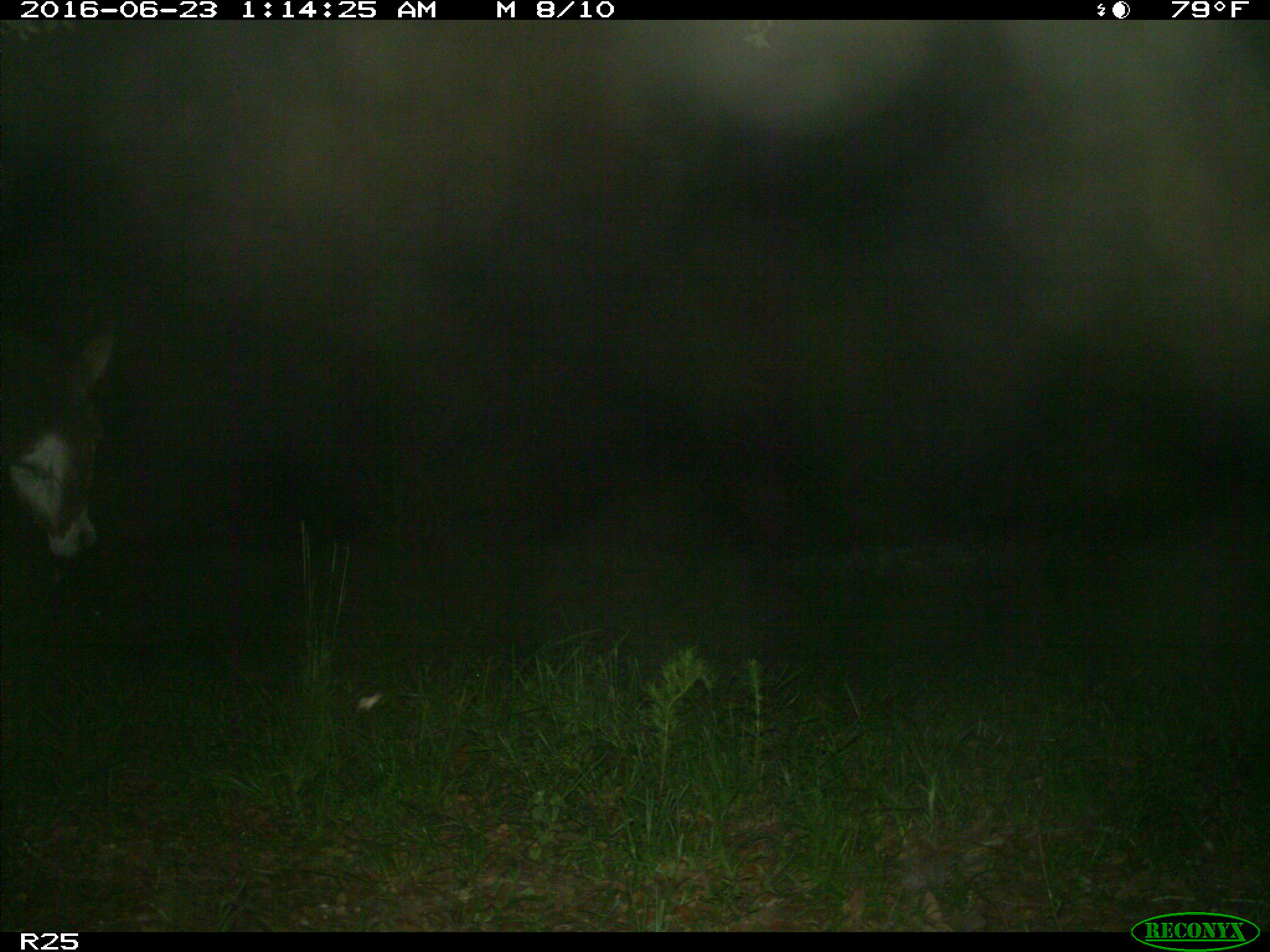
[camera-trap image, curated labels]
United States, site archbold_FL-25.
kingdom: Animalia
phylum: Chordata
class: Mammalia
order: Artiodactyla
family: Bovidae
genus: Bos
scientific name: Bos taurus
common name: domestic cow